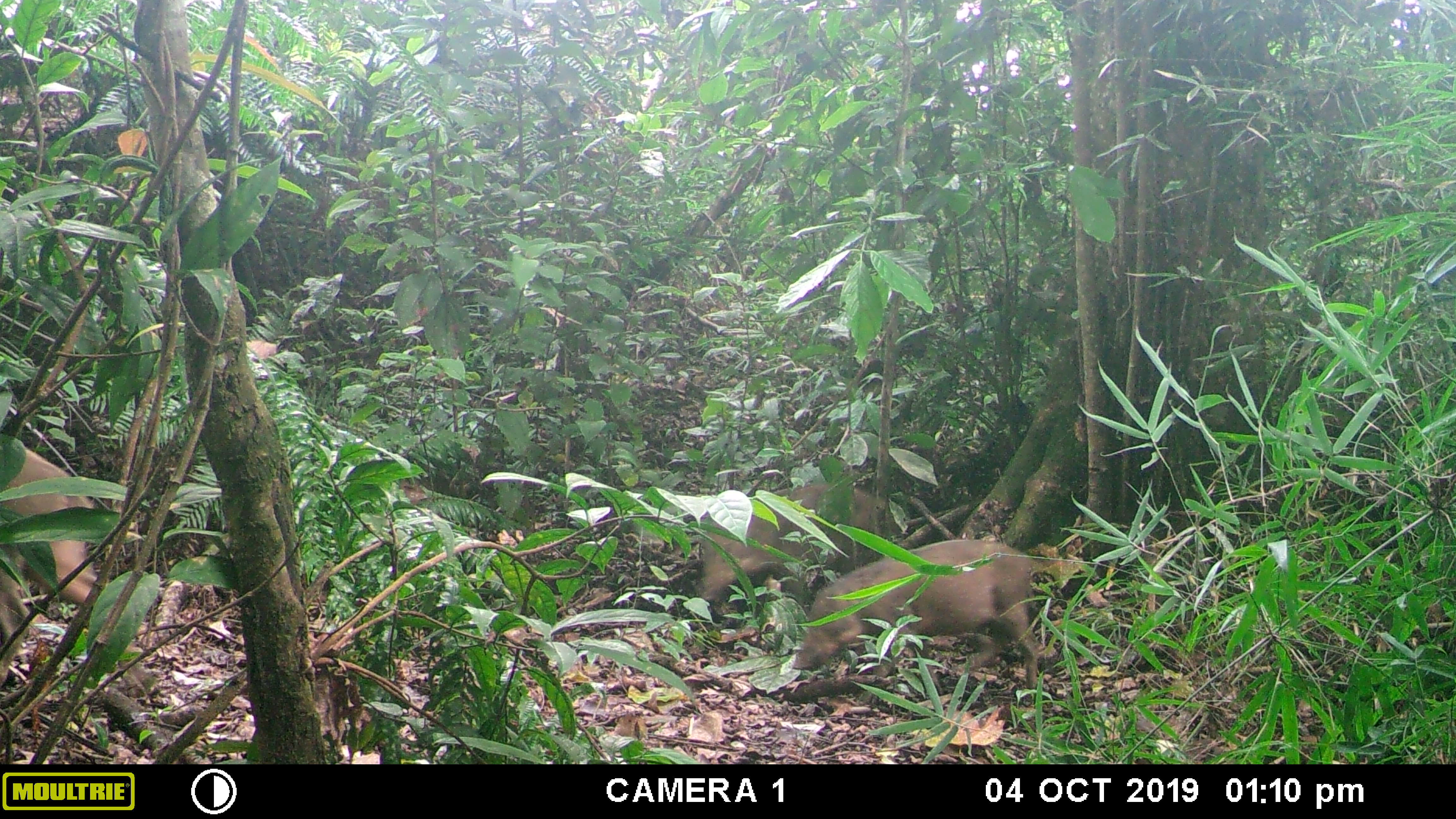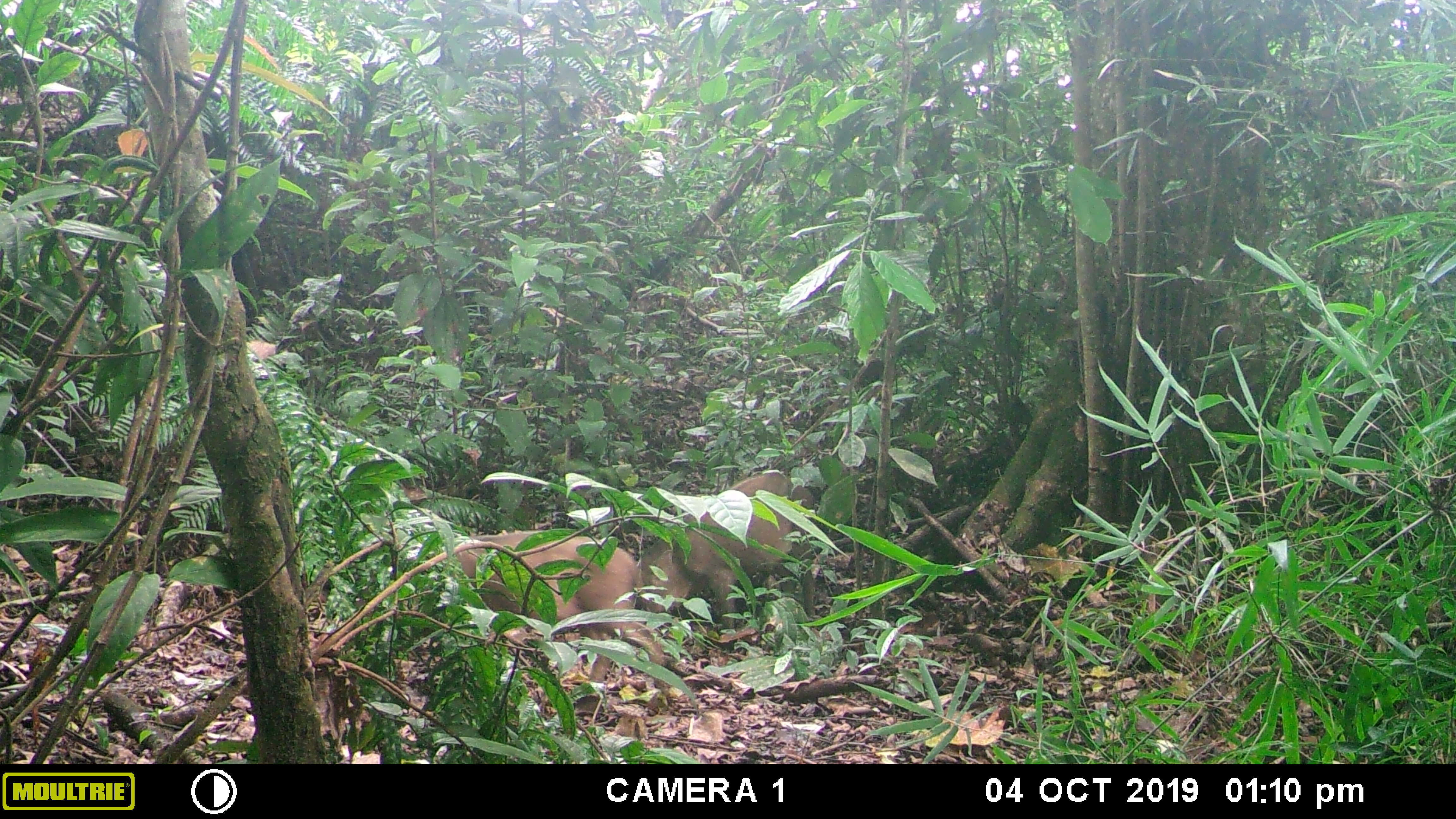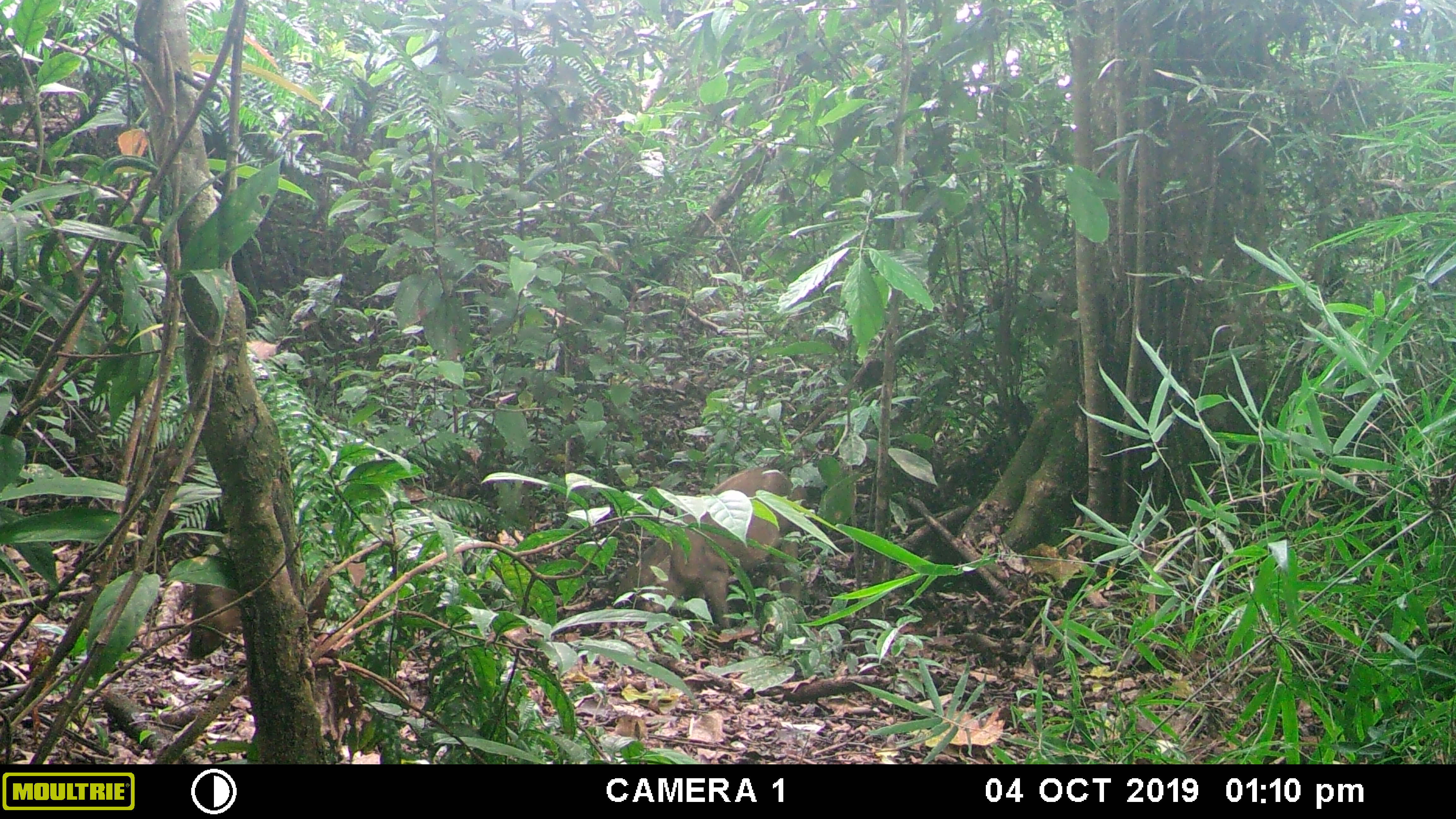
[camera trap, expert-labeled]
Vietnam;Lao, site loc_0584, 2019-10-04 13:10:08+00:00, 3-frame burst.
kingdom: Animalia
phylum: Chordata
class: Mammalia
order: Artiodactyla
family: Suidae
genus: Sus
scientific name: Sus scrofa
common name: eurasian wild pig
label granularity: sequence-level